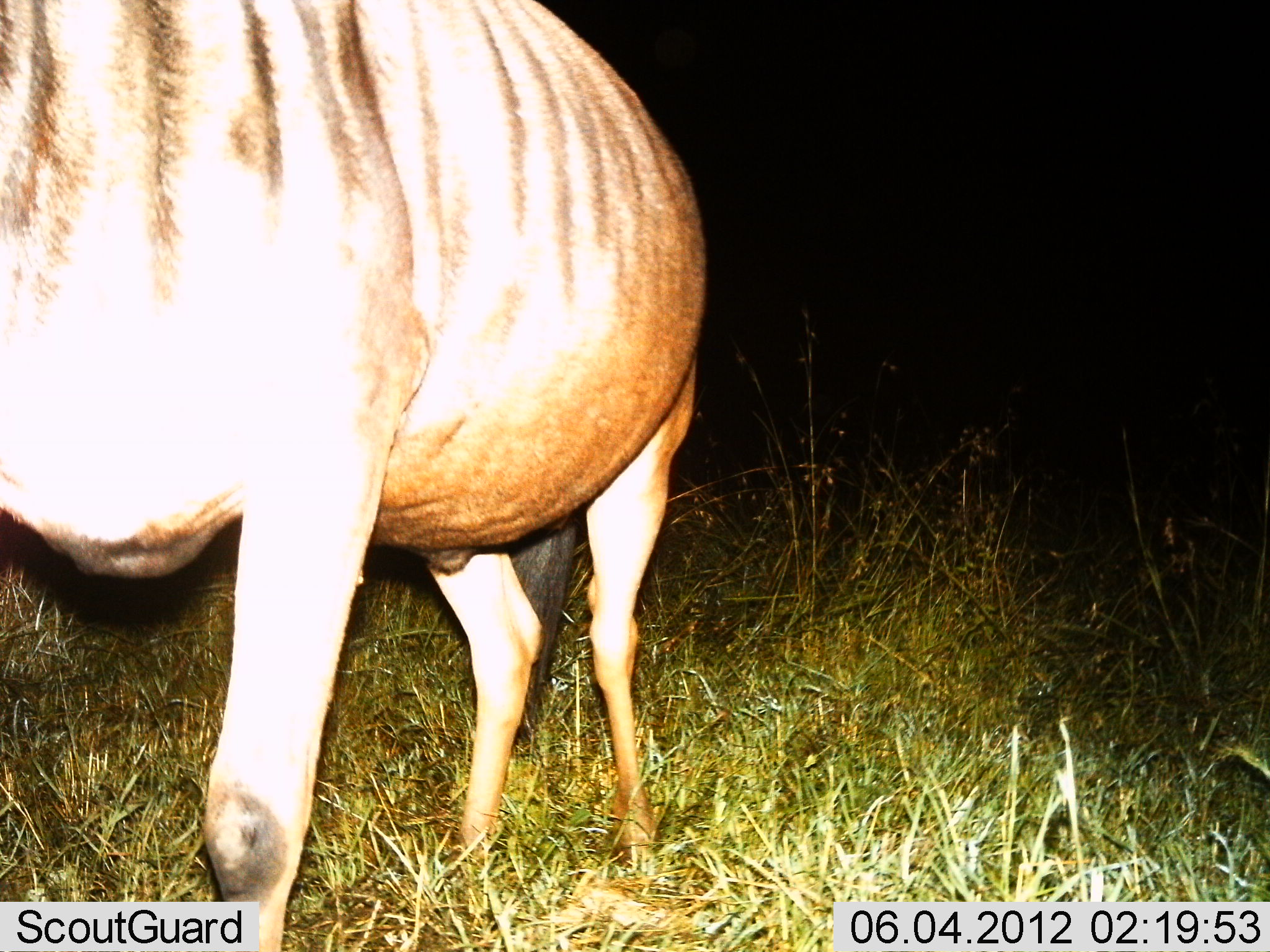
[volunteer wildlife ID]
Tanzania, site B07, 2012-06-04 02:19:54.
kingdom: Animalia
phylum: Chordata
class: Mammalia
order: Artiodactyla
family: Bovidae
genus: Connochaetes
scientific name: Connochaetes taurinus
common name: blue wildebeest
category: wildebeest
Wildebeest (blue wildebeest) (Connochaetes taurinus), count 1. Behavior (volunteer vote fractions): standing 89%, resting 0%, moving 11%, interacting 0%. Young present (vote fraction): 0%. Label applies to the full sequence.